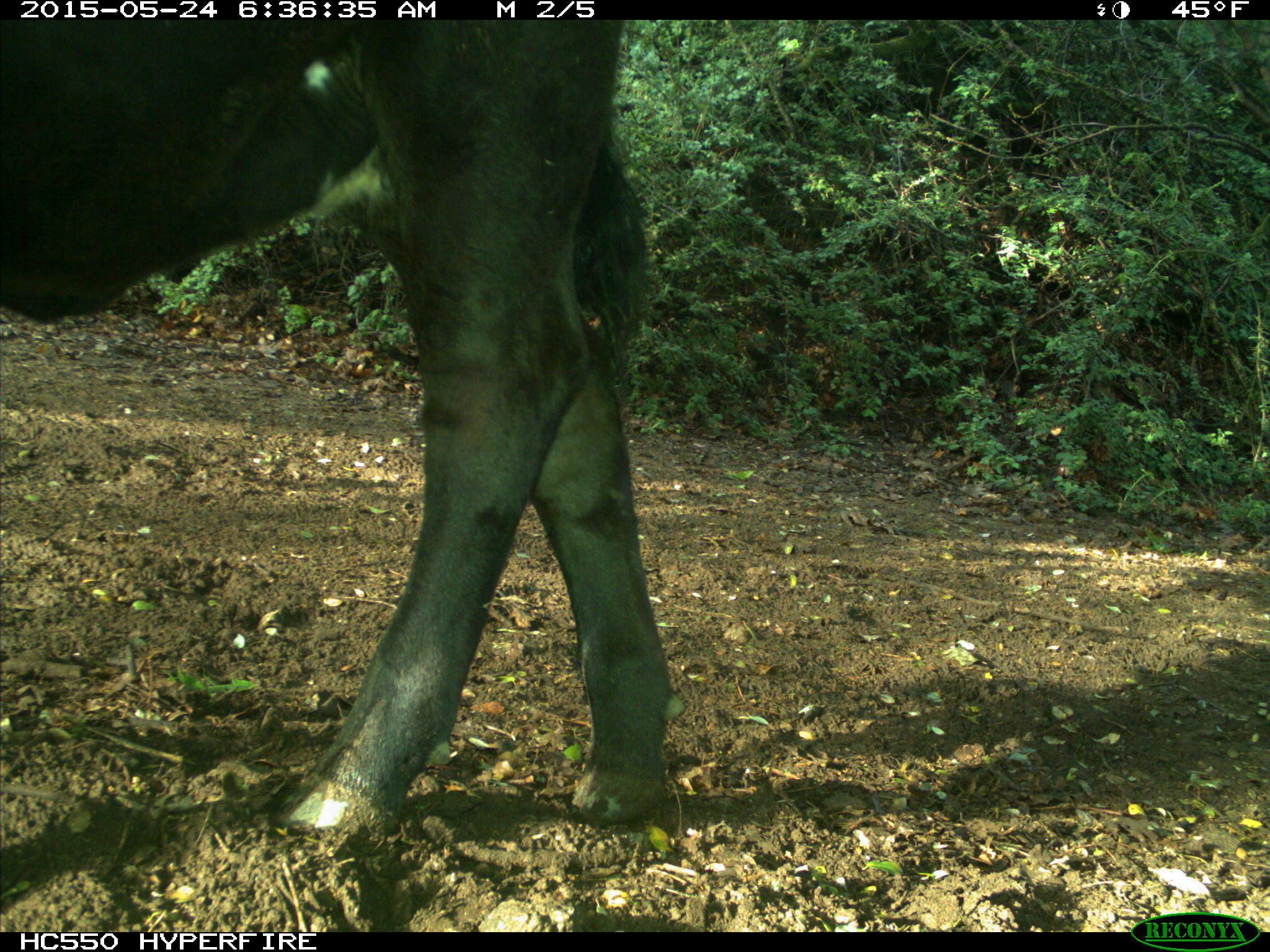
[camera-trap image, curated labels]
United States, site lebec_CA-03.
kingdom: Animalia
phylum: Chordata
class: Mammalia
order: Artiodactyla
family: Bovidae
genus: Bos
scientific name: Bos taurus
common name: domestic cow